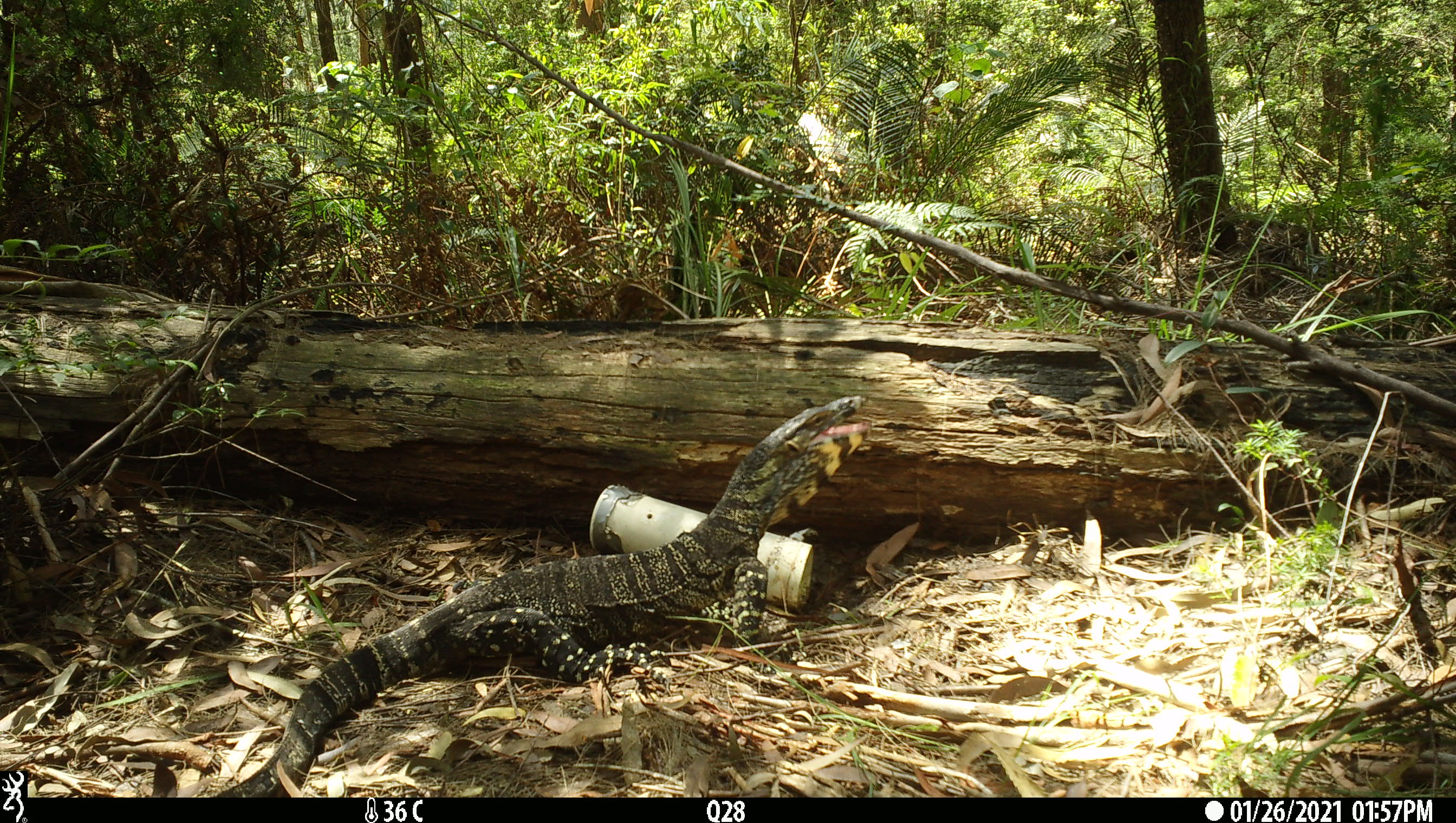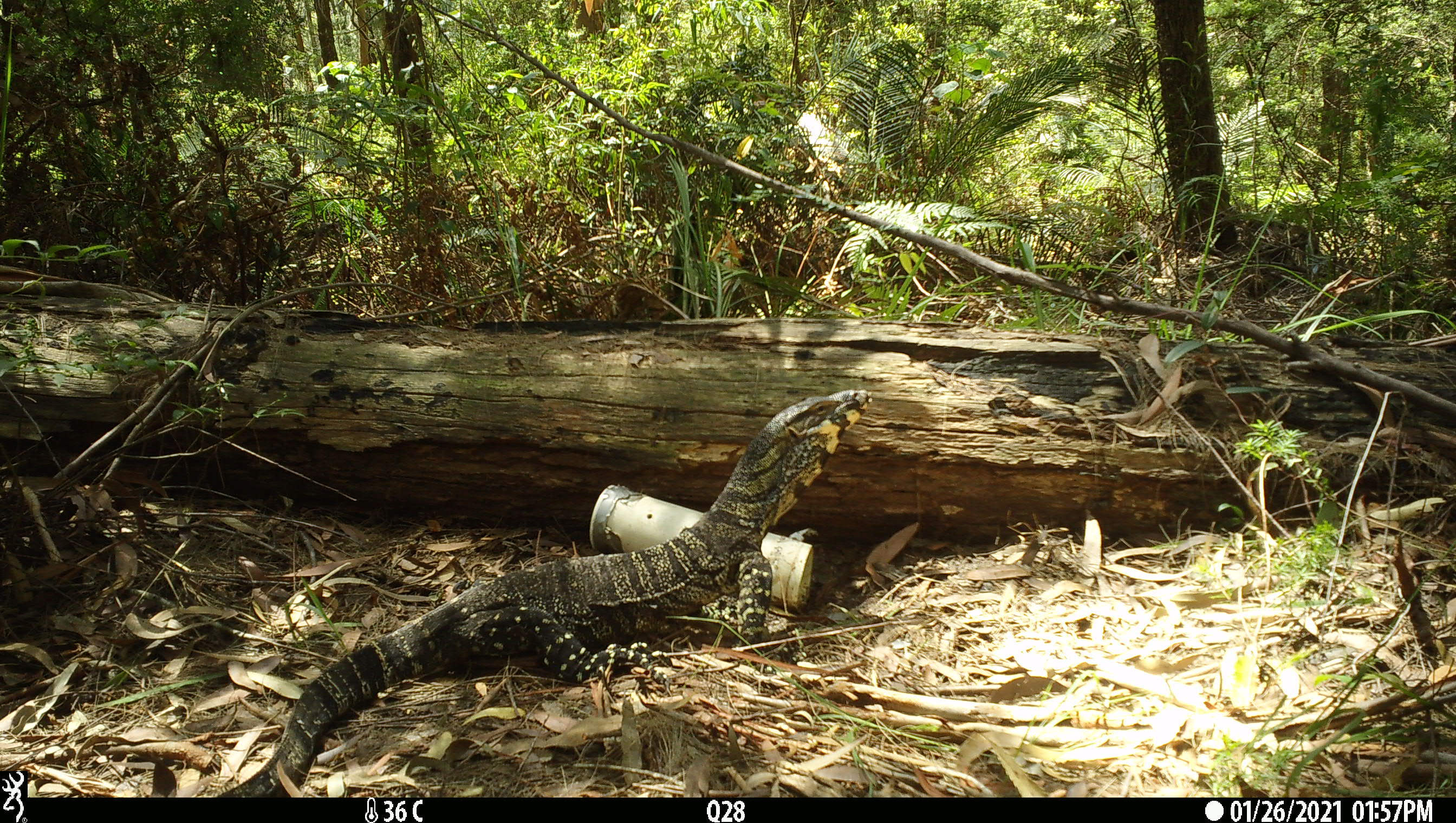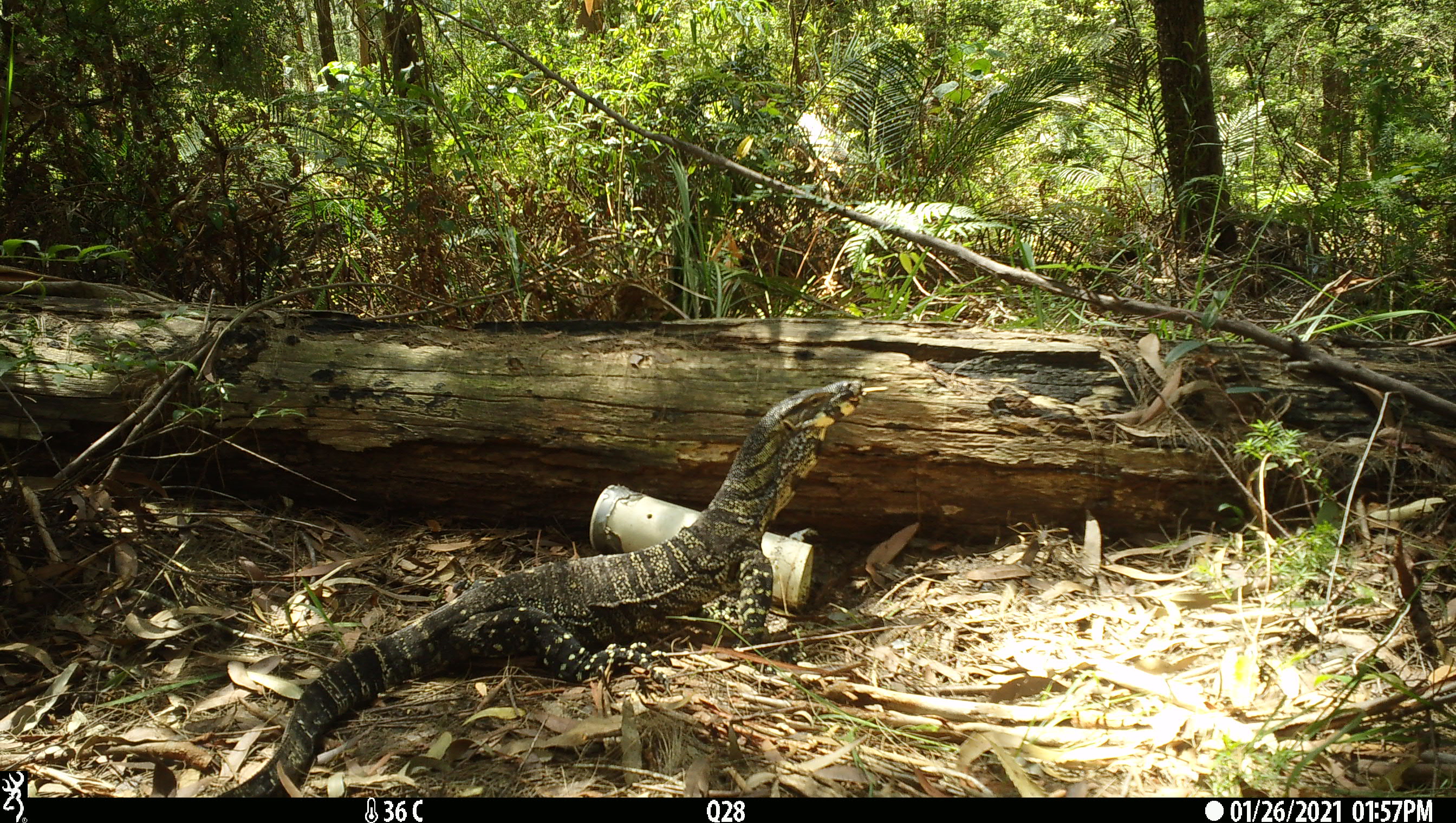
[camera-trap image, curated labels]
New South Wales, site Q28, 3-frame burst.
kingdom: Animalia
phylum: Chordata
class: Reptilia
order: Squamata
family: Varanidae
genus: Varanus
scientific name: Varanus varius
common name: lace monitor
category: goanna